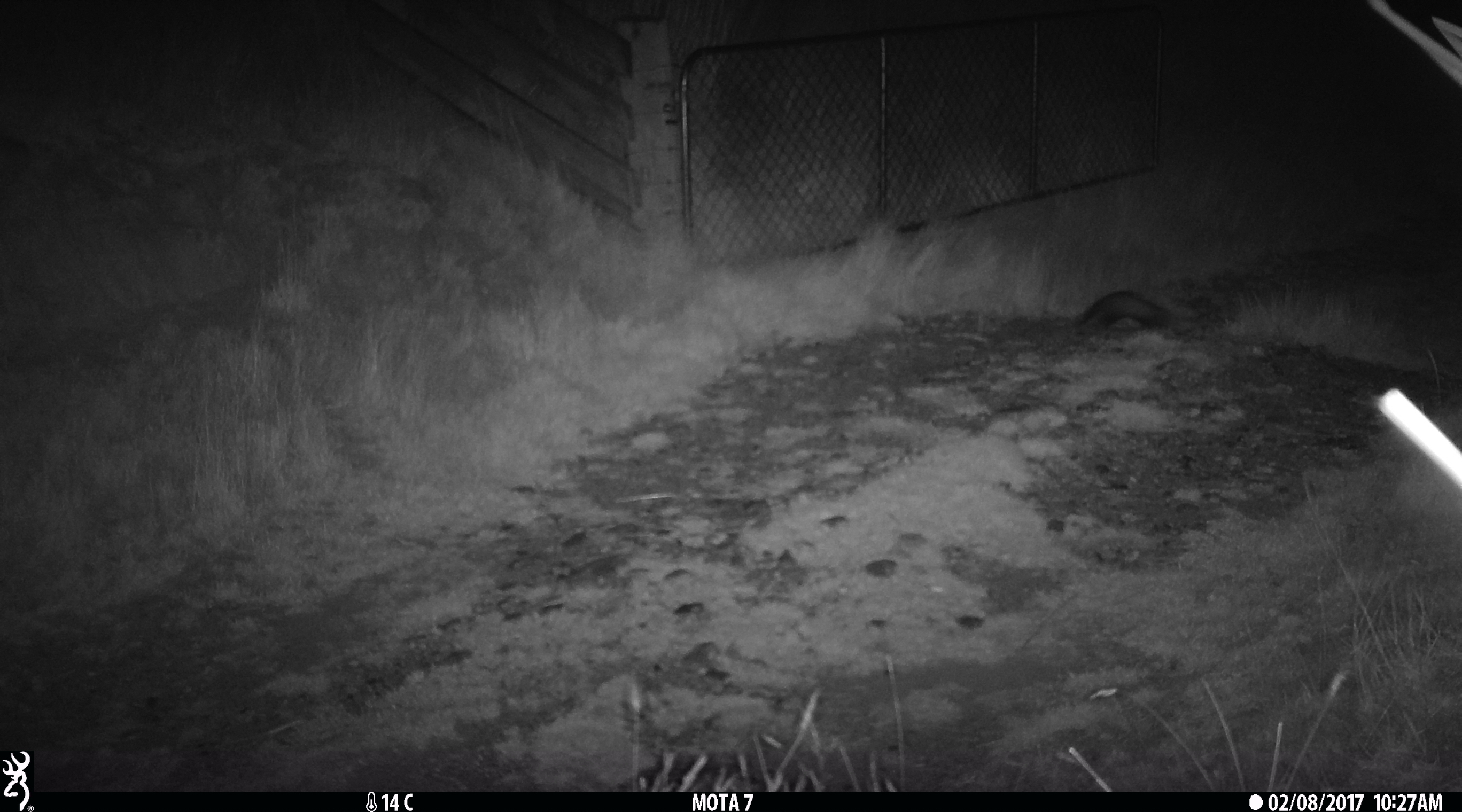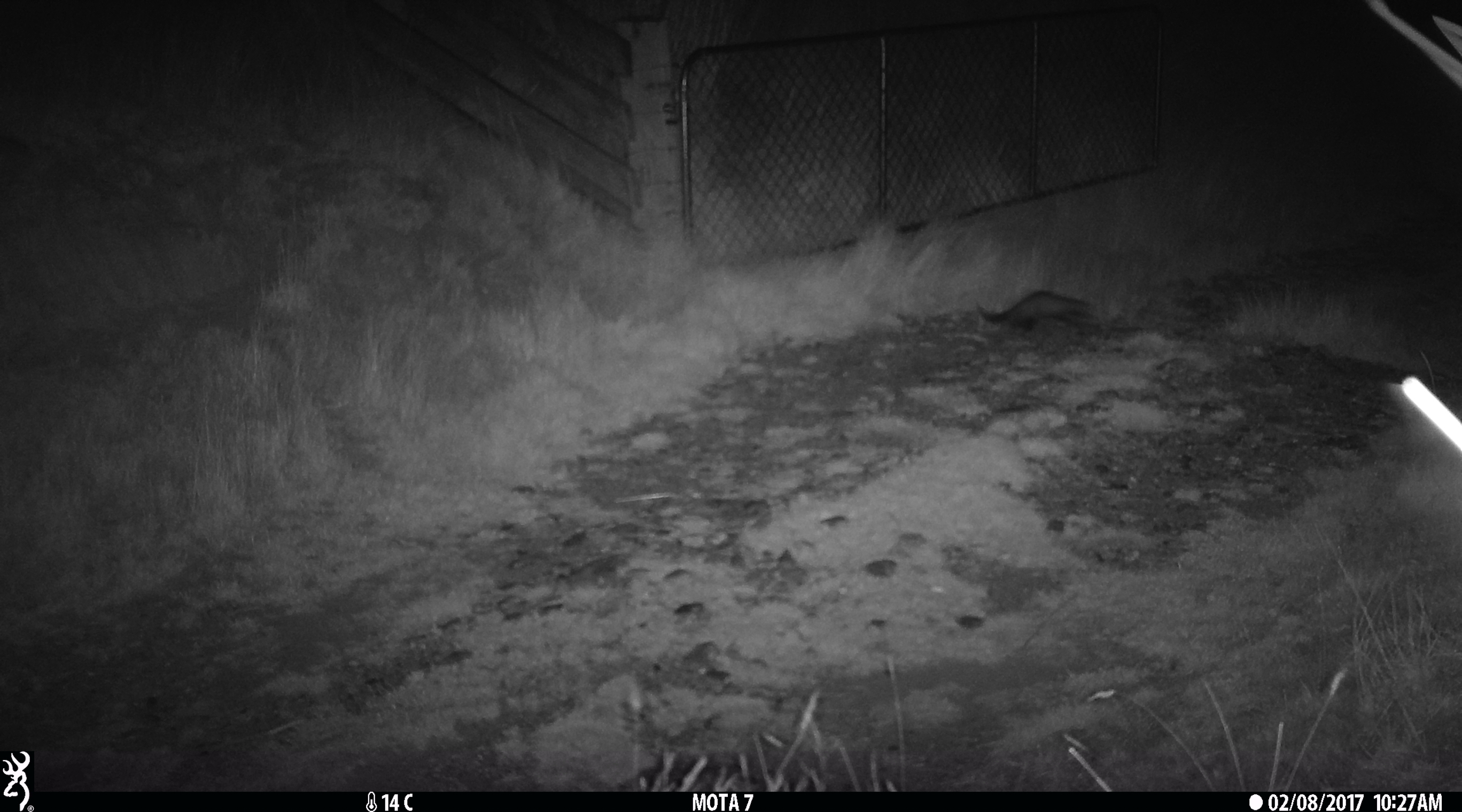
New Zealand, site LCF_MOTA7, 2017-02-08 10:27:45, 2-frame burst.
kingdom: Animalia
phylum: Chordata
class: Mammalia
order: Carnivora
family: Mustelidae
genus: Mustela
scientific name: Mustela furo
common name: ferret